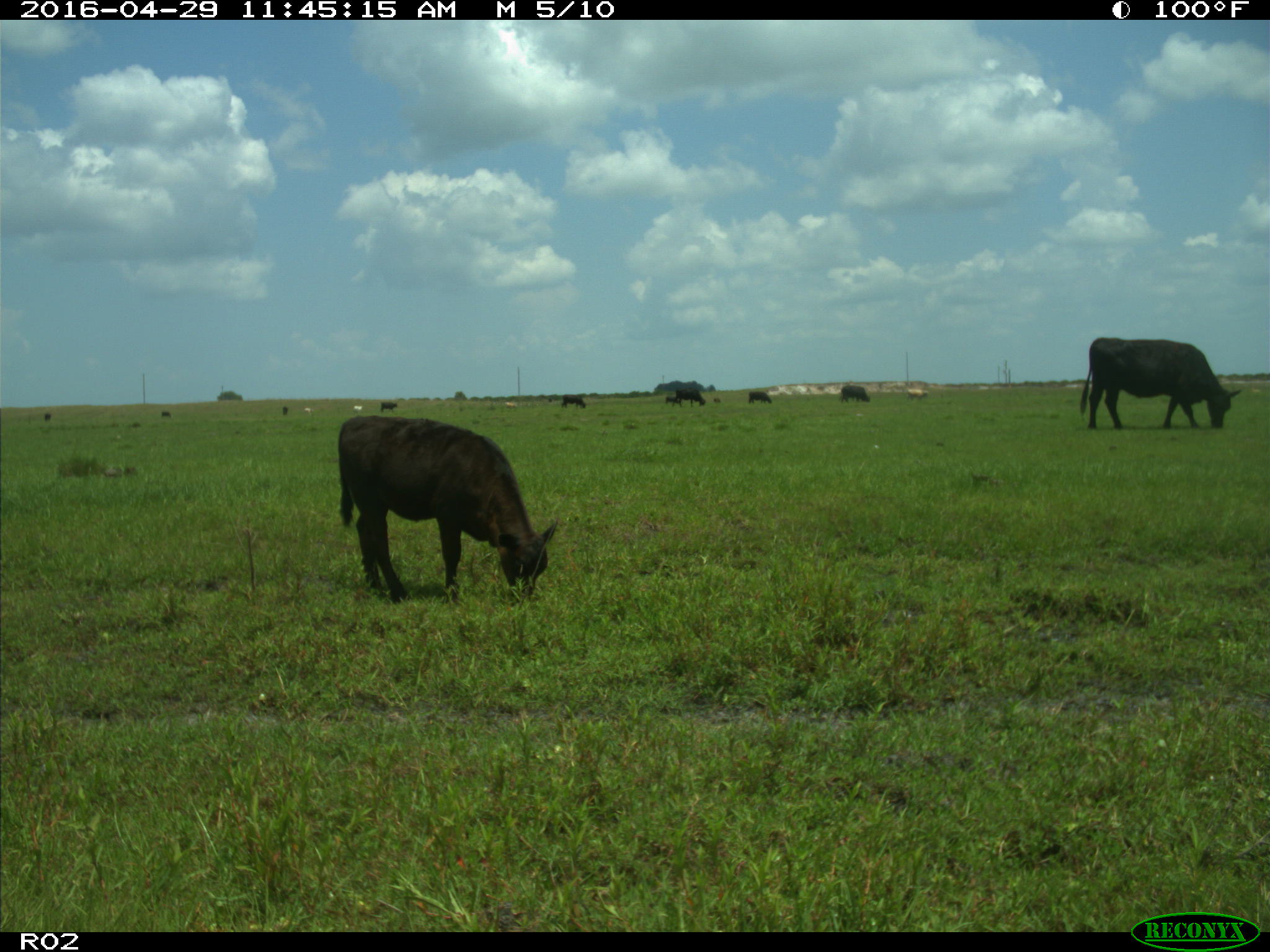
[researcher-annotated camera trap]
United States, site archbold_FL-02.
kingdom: Animalia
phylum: Chordata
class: Mammalia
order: Artiodactyla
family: Bovidae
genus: Bos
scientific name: Bos taurus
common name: domestic cow